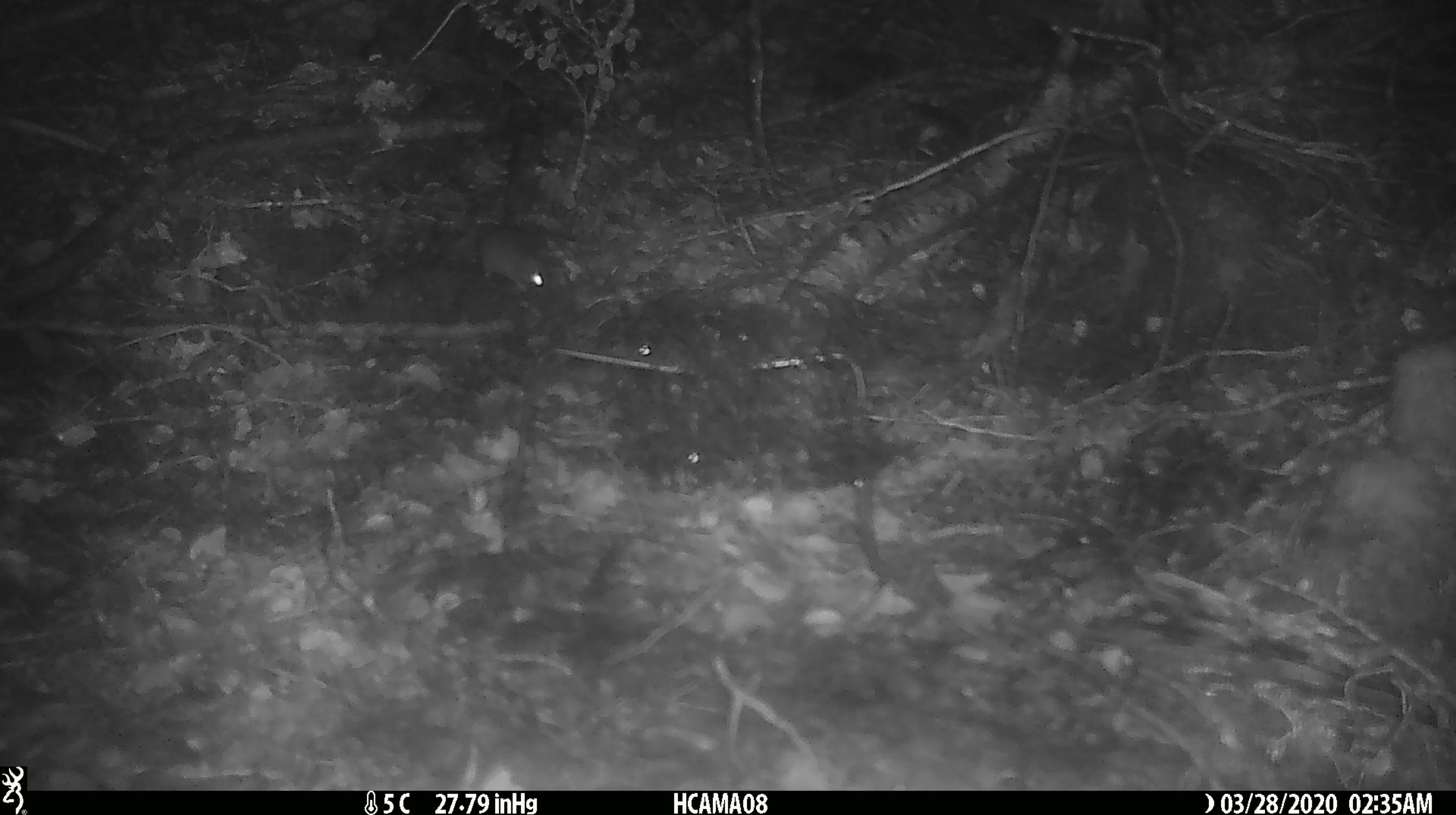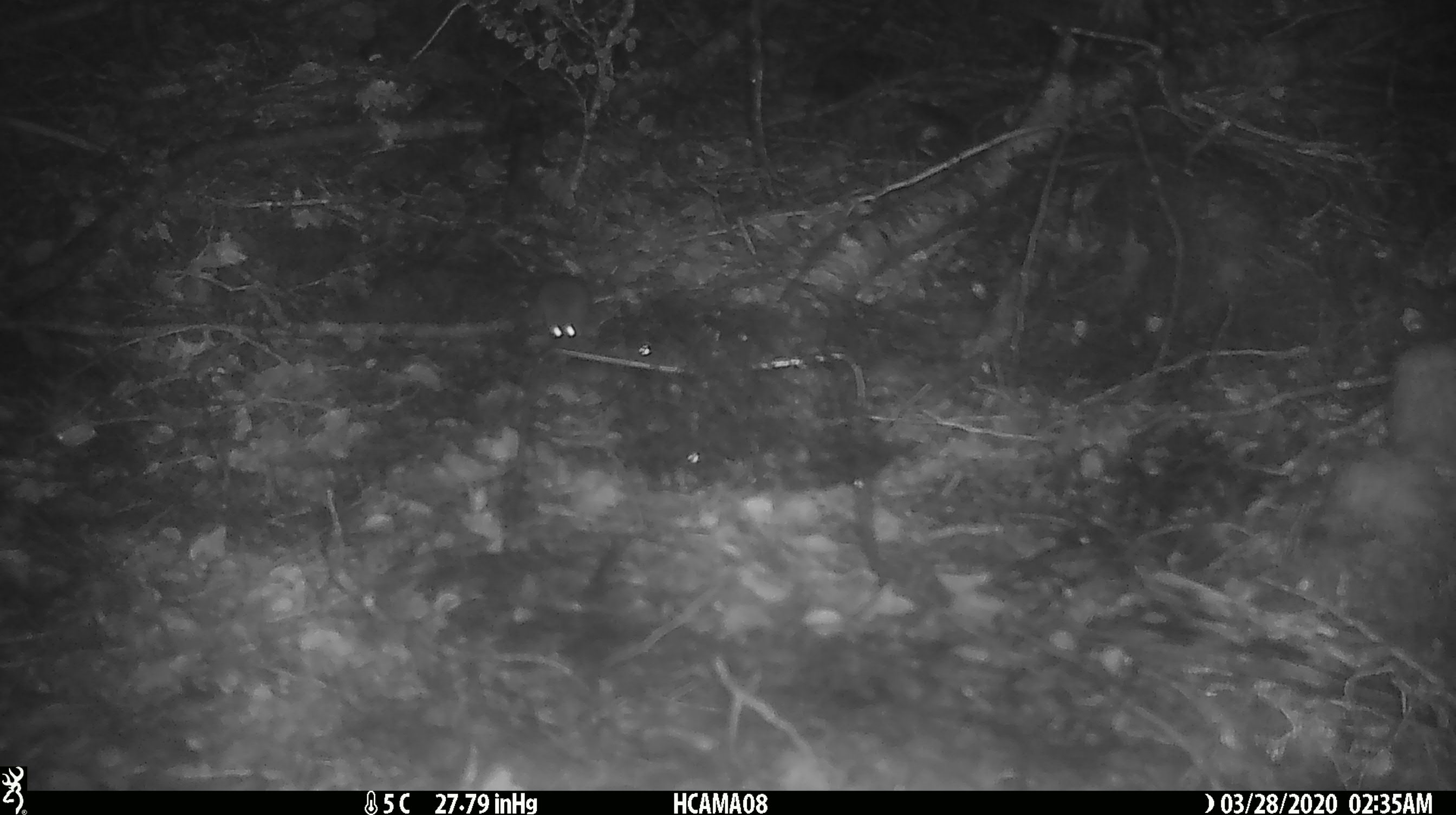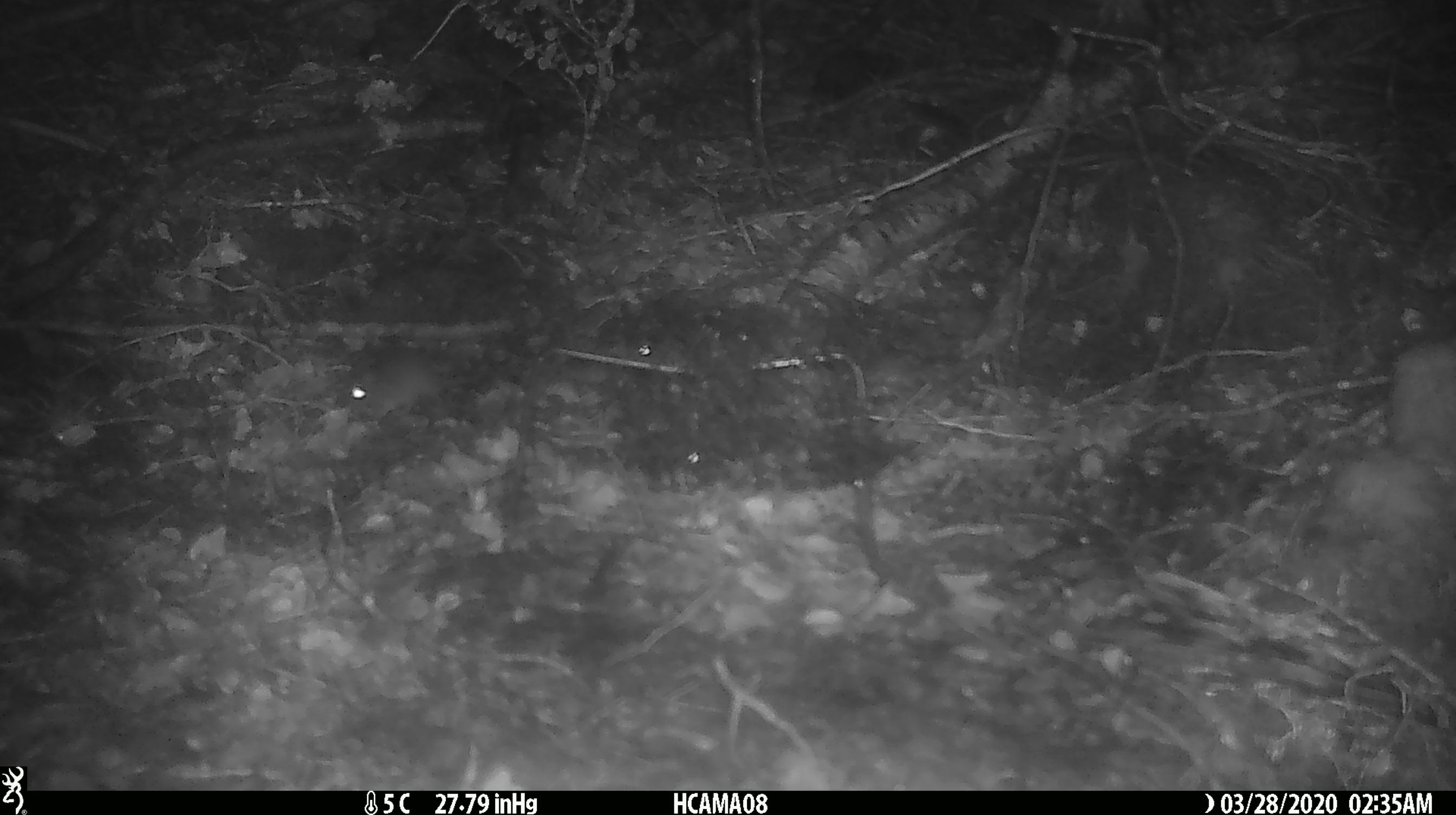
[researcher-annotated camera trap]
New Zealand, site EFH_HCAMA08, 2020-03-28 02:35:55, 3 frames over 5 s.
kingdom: Animalia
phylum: Chordata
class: Mammalia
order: Rodentia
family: Muridae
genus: Mus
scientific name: Mus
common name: mouse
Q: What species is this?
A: Mouse (Mus).